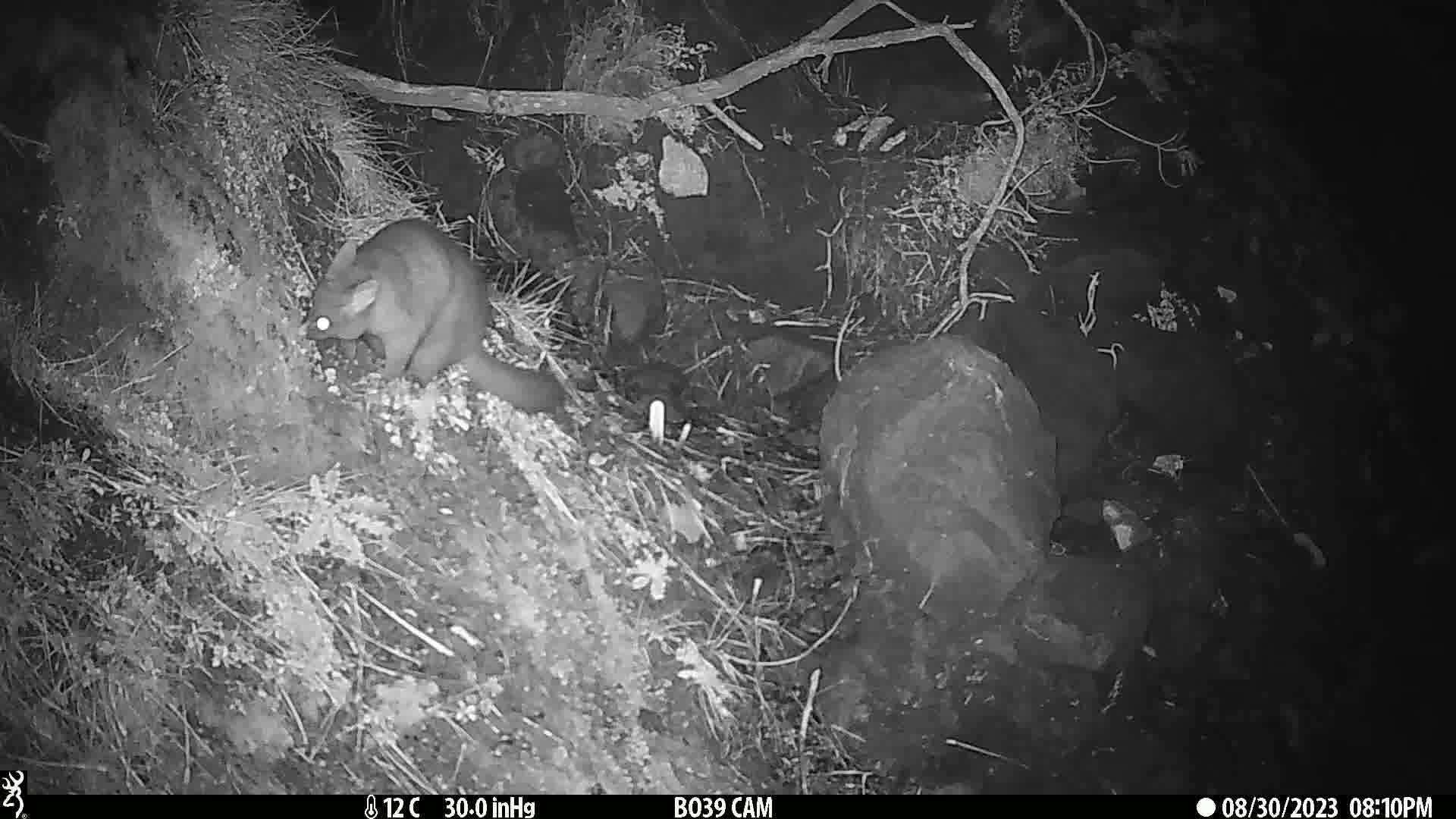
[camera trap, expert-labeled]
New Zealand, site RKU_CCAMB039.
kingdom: Animalia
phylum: Chordata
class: Mammalia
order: Diprotodontia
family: Phalangeridae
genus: Trichosurus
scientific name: Trichosurus vulpecula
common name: common brushtail possum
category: possum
Possum (common brushtail possum) (Trichosurus vulpecula).